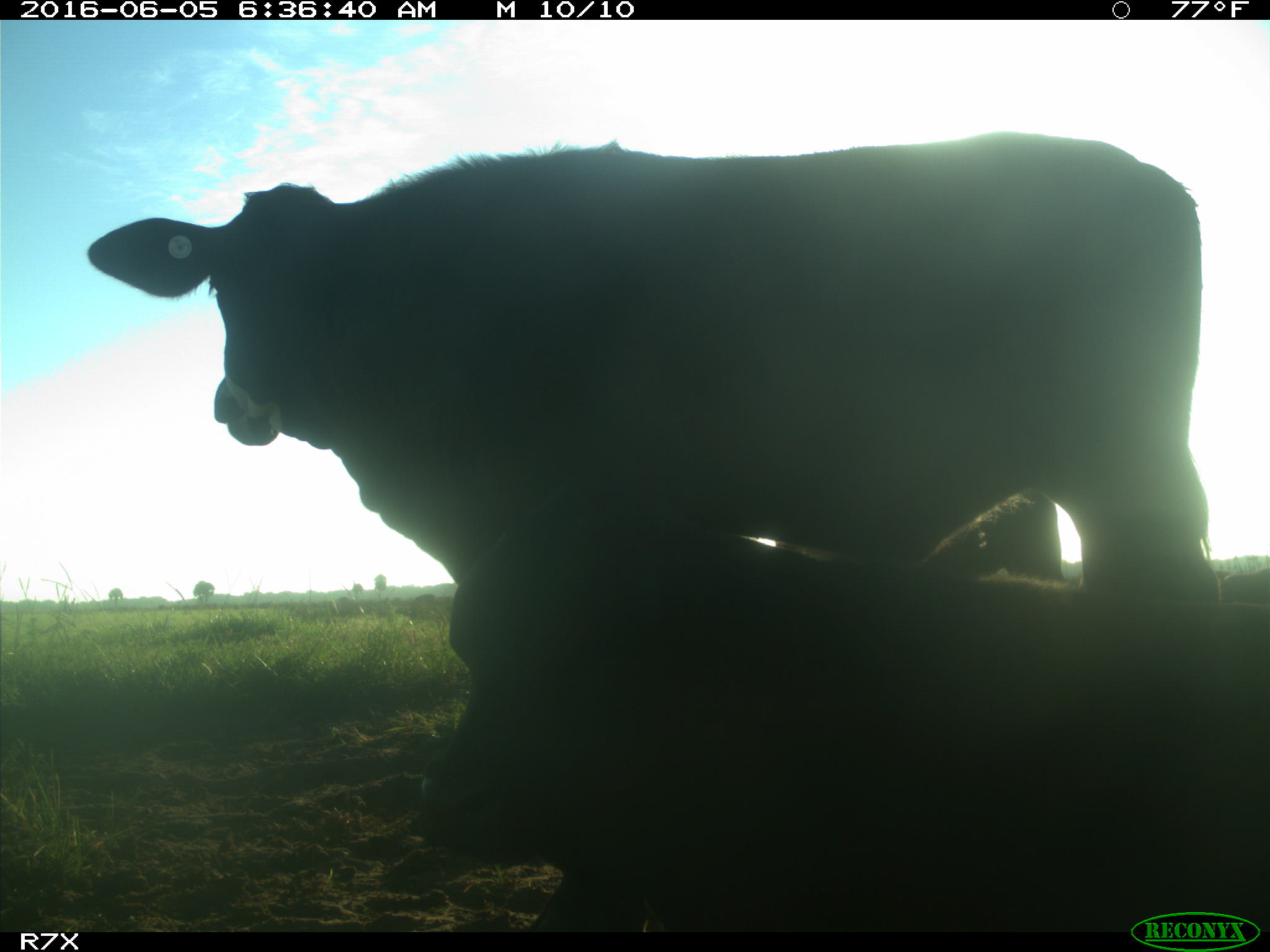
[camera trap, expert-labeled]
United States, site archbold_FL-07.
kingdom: Animalia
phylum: Chordata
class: Mammalia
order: Artiodactyla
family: Bovidae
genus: Bos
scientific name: Bos taurus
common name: domestic cow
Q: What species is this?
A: Bos taurus (domestic cow).